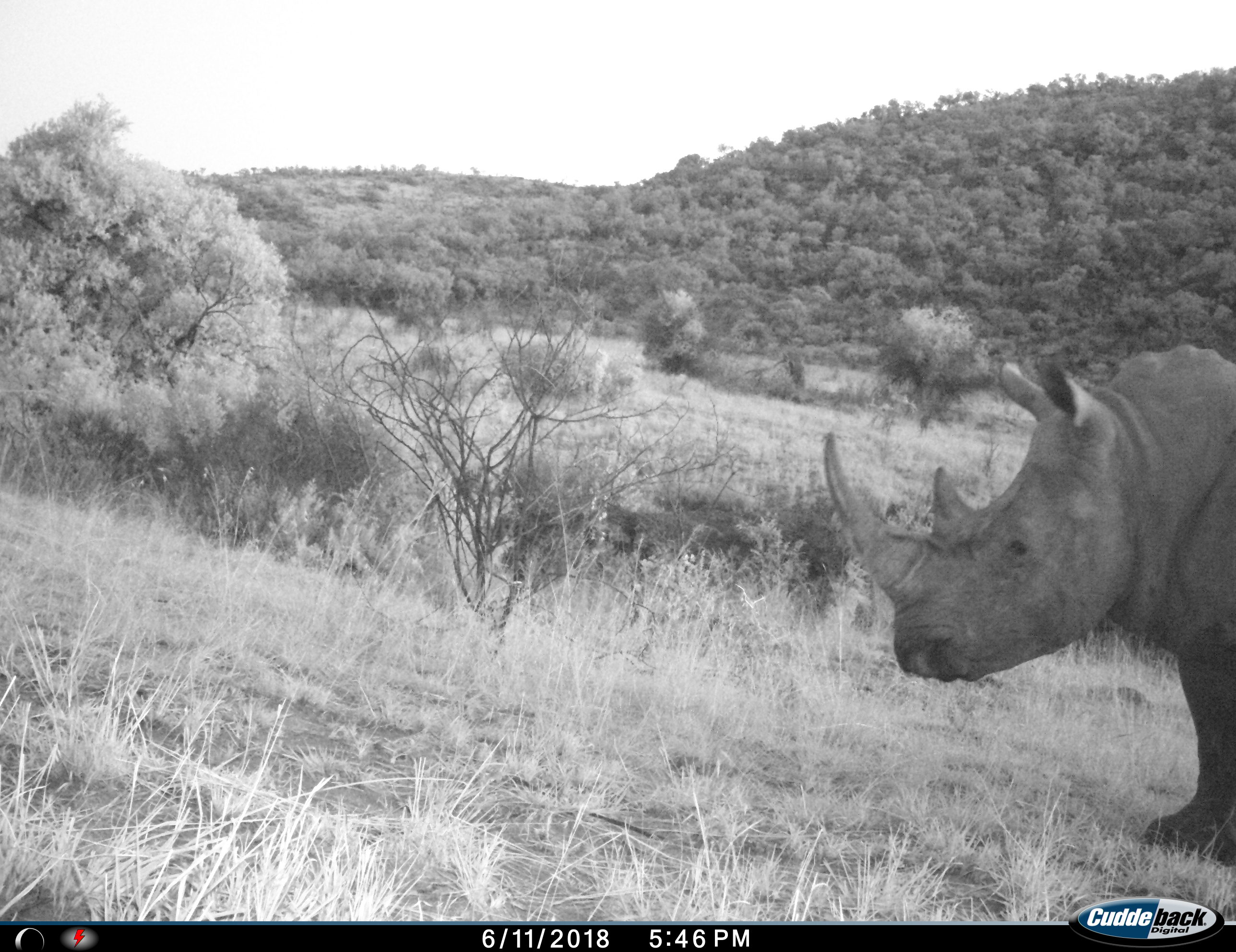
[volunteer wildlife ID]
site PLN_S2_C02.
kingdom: Animalia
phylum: Chordata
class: Mammalia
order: Perissodactyla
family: Rhinocerotidae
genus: Ceratotherium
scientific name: Ceratotherium simum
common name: white rhinoceros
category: rhinoceroswhite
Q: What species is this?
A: Rhinoceroswhite (white rhinoceros) (Ceratotherium simum).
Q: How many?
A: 1.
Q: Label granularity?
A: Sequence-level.